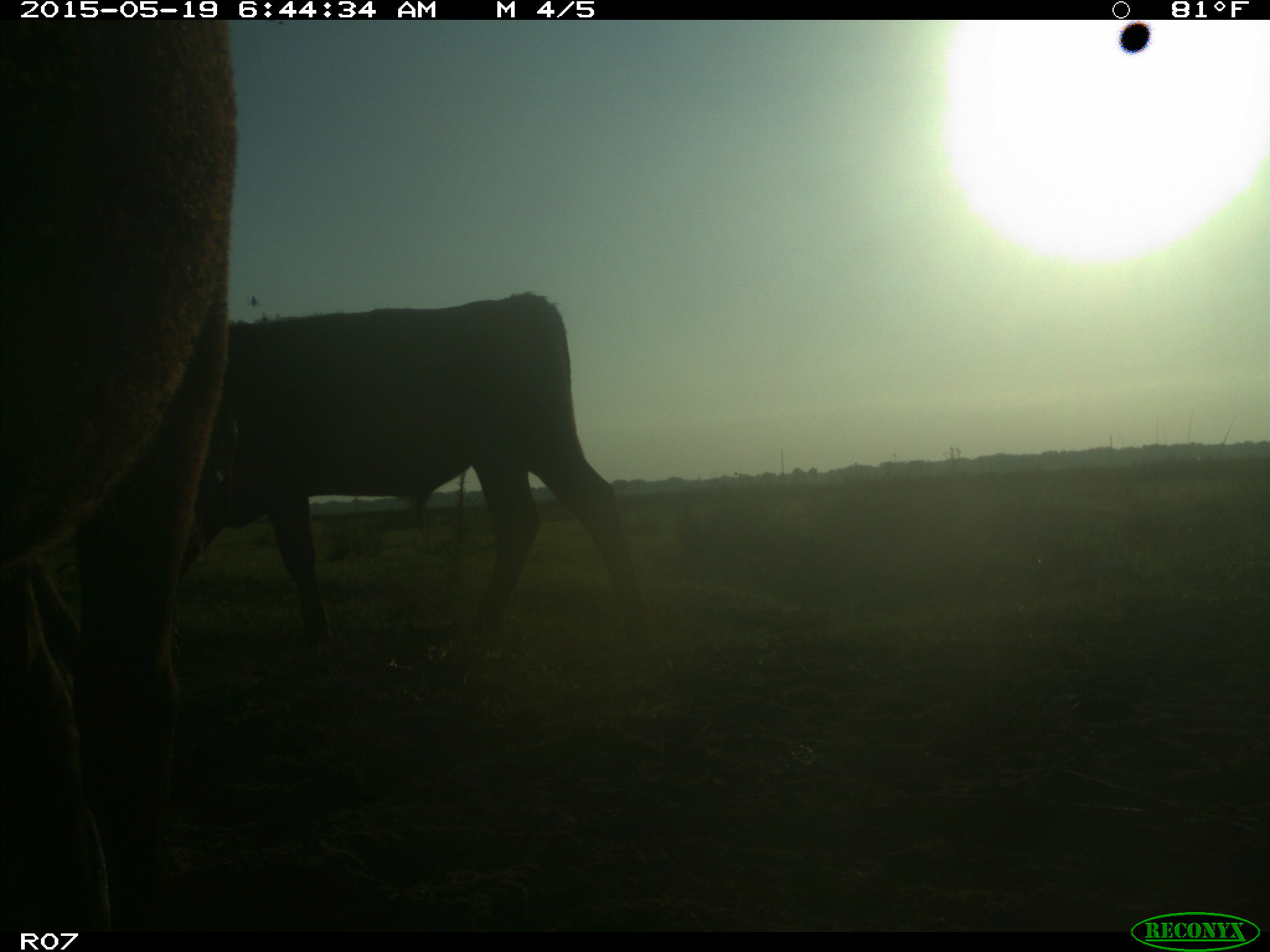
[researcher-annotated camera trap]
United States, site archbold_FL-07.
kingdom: Animalia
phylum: Chordata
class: Mammalia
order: Artiodactyla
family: Bovidae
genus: Bos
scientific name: Bos taurus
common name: domestic cow